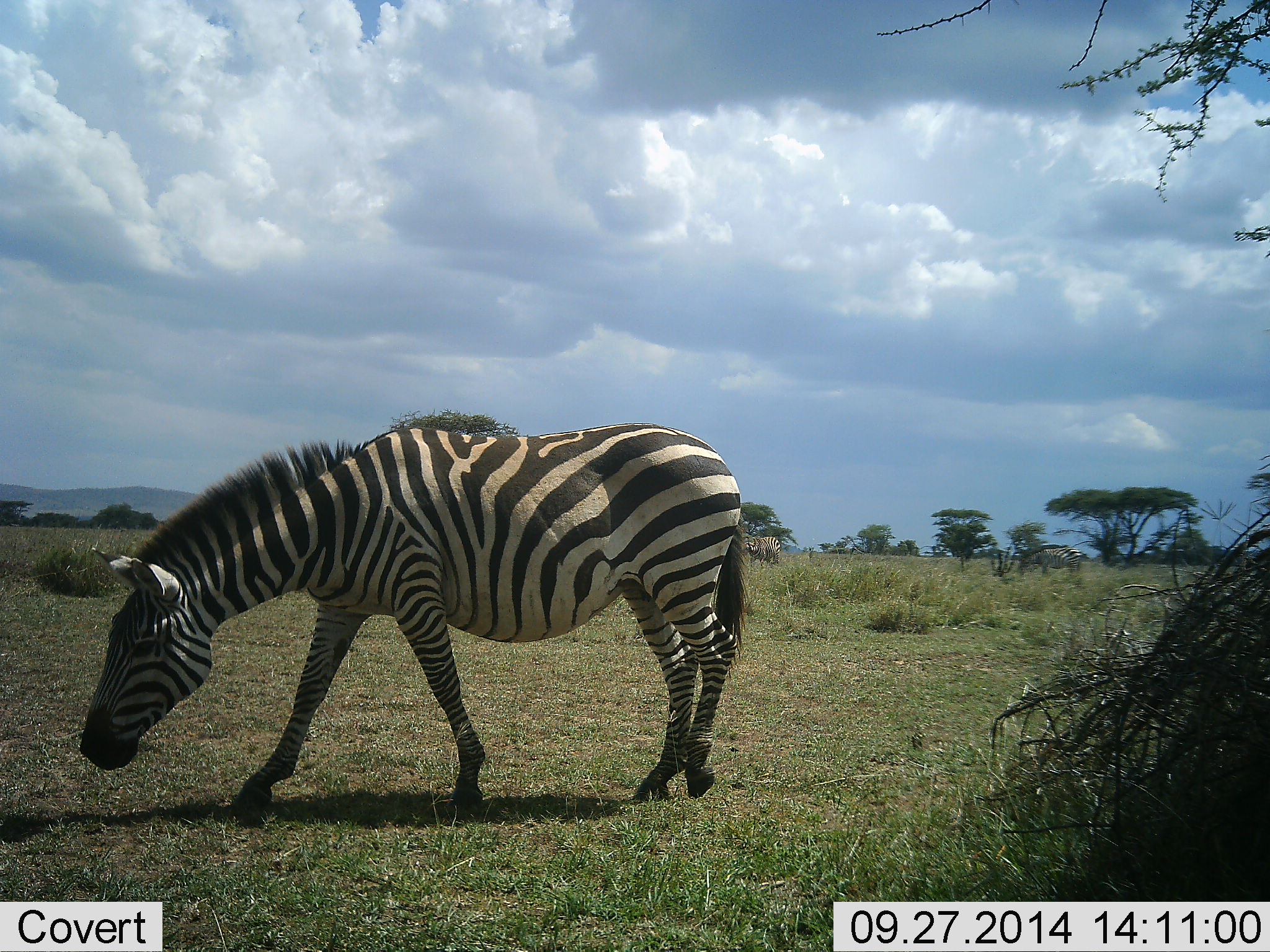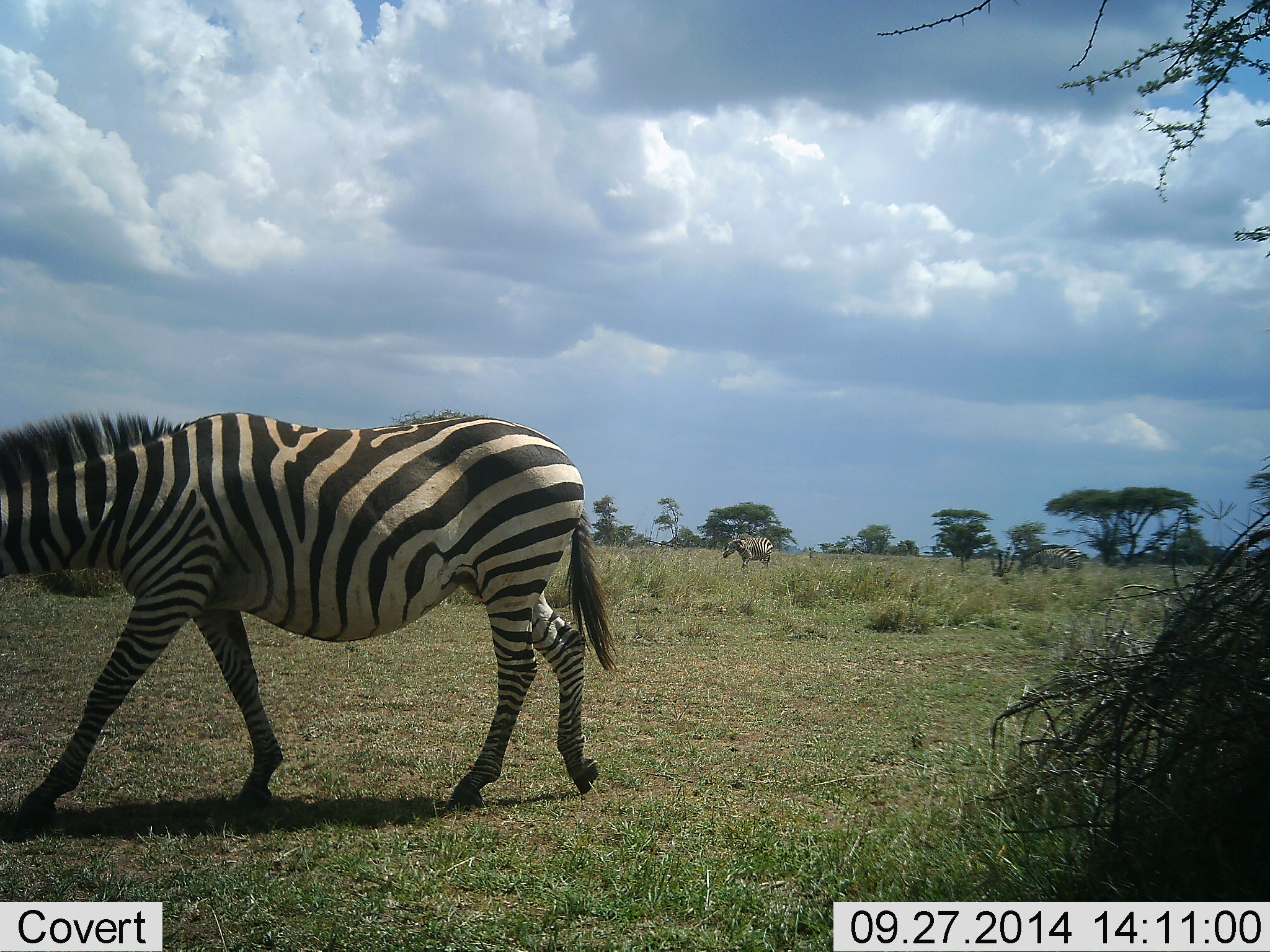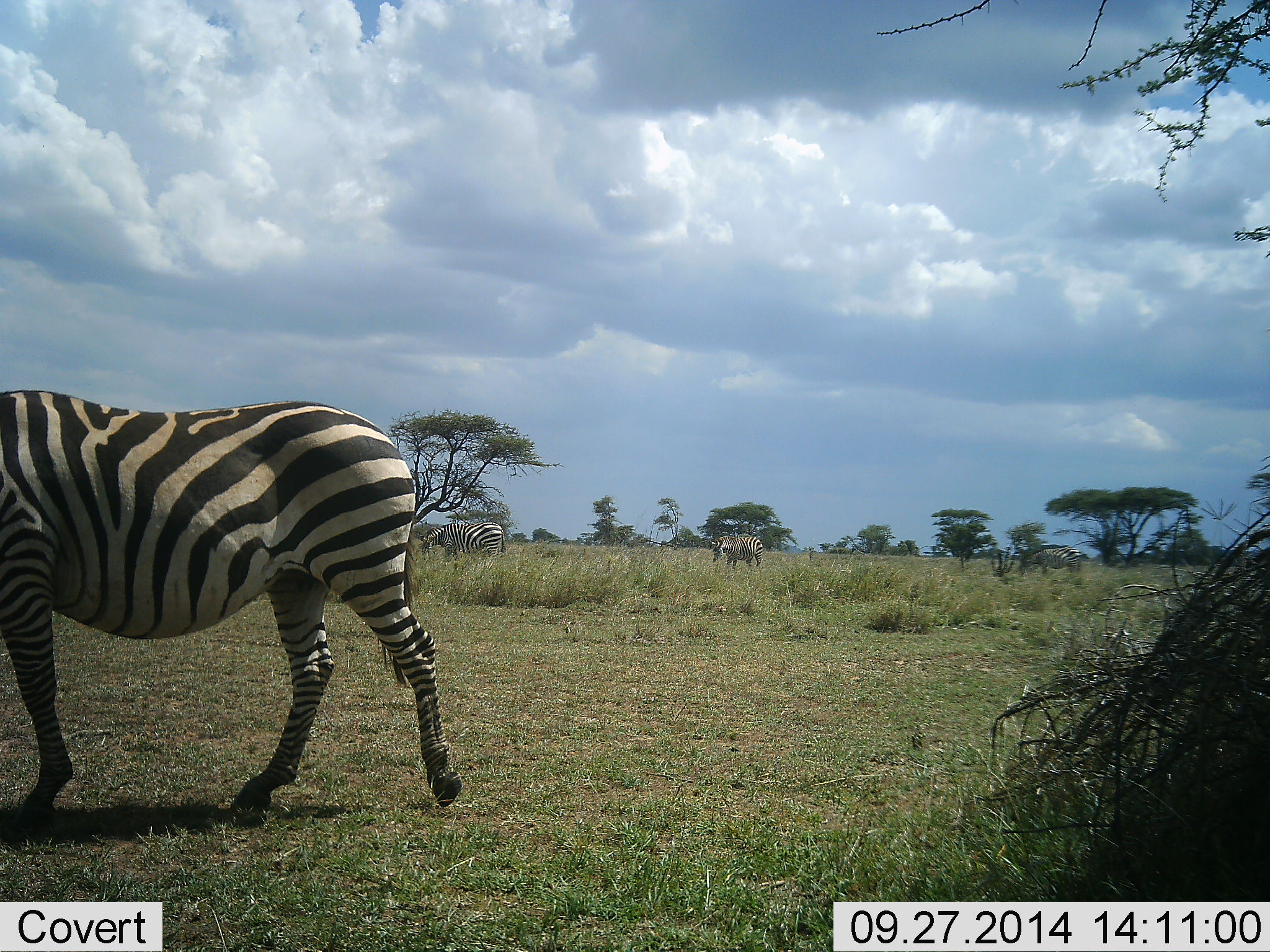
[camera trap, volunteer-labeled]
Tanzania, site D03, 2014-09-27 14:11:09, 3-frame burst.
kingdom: Animalia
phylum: Chordata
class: Mammalia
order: Perissodactyla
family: Equidae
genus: Equus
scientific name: Equus quagga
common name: plains zebra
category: zebra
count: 3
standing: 10%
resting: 0%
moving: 80%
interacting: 0%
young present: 0%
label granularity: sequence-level